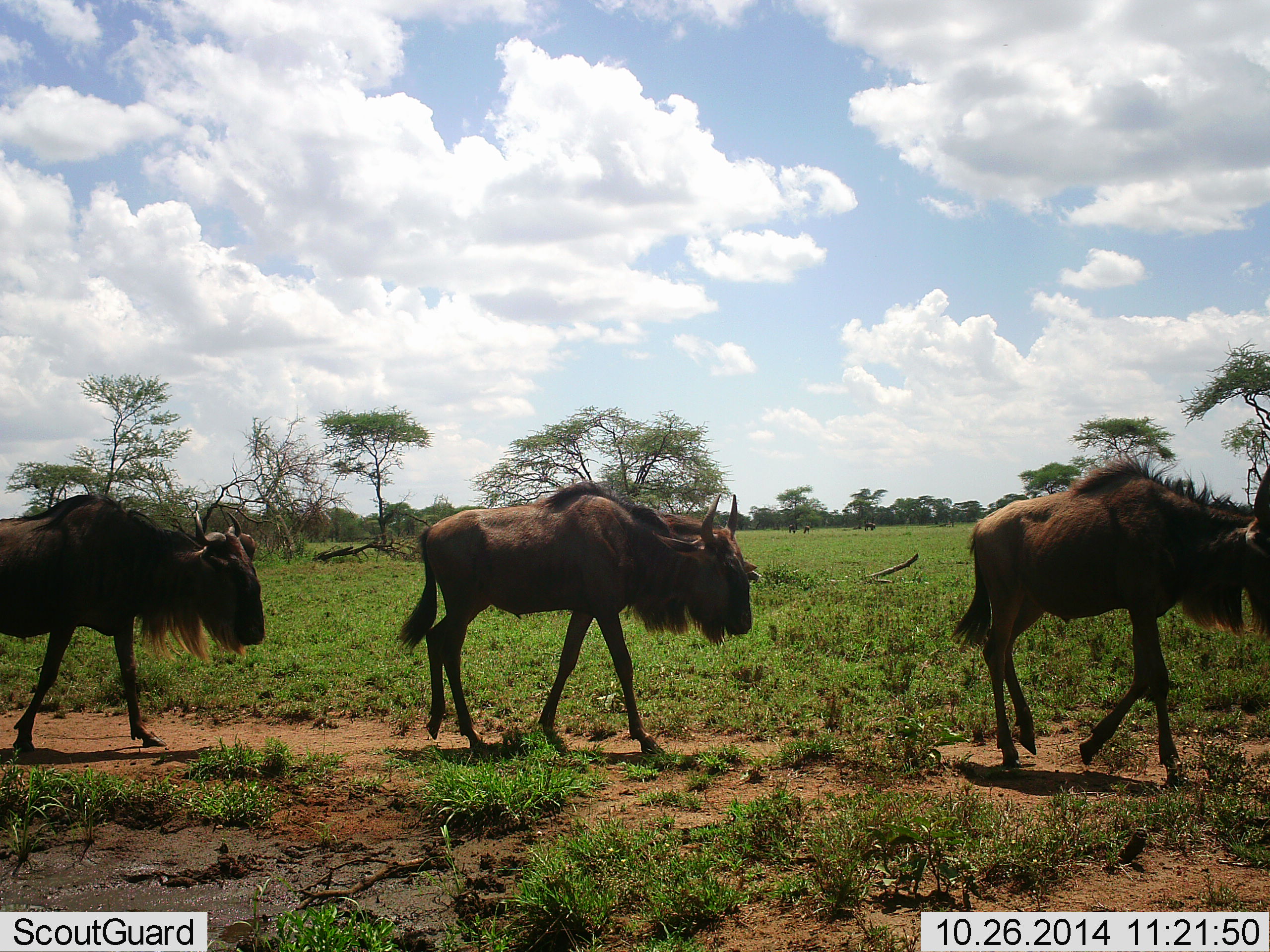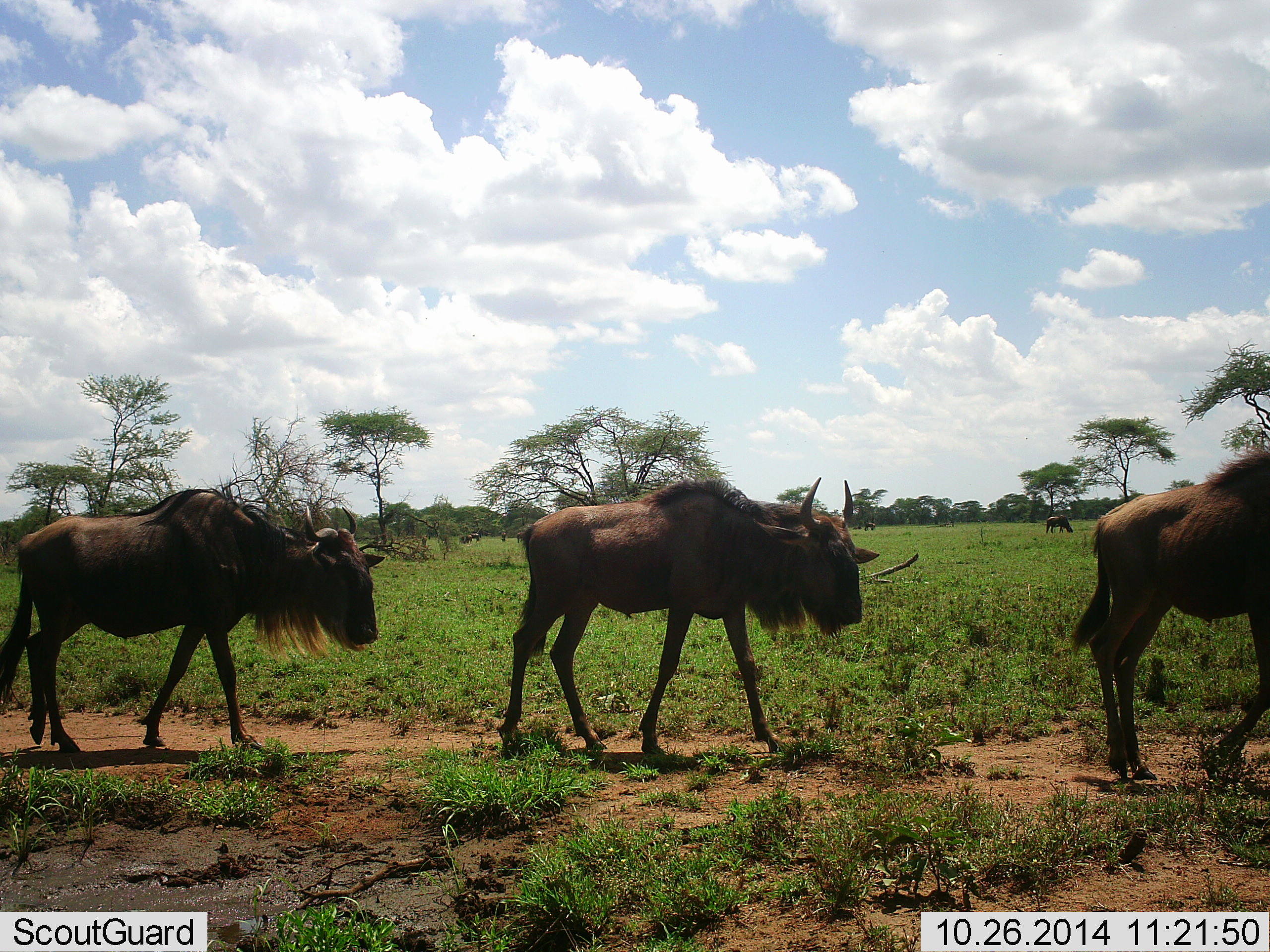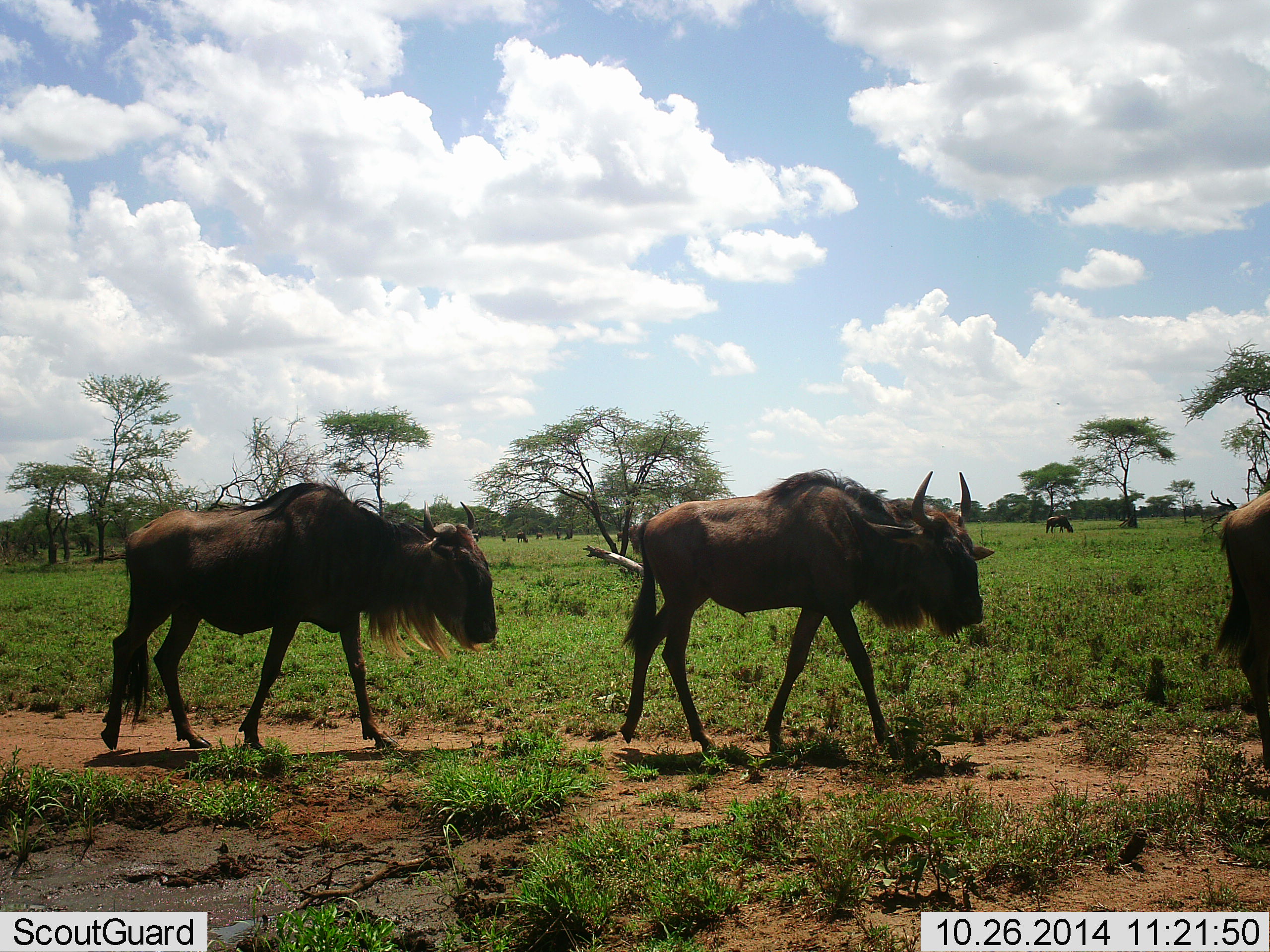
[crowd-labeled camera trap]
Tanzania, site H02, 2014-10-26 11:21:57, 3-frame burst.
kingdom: Animalia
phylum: Chordata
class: Mammalia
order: Artiodactyla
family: Bovidae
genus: Connochaetes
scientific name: Connochaetes taurinus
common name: blue wildebeest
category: wildebeest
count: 4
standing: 20%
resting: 0%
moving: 100%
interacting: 0%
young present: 0%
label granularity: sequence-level